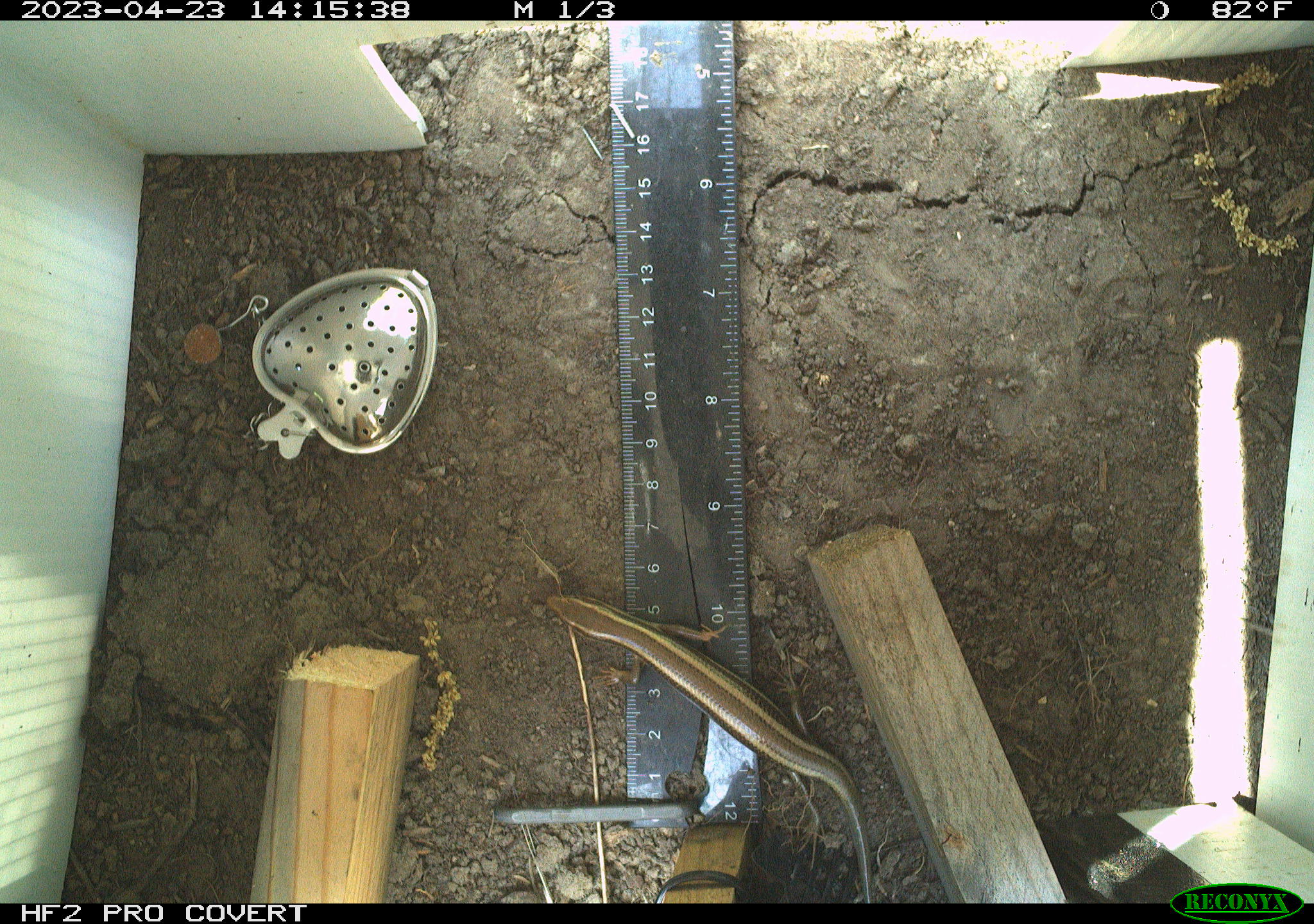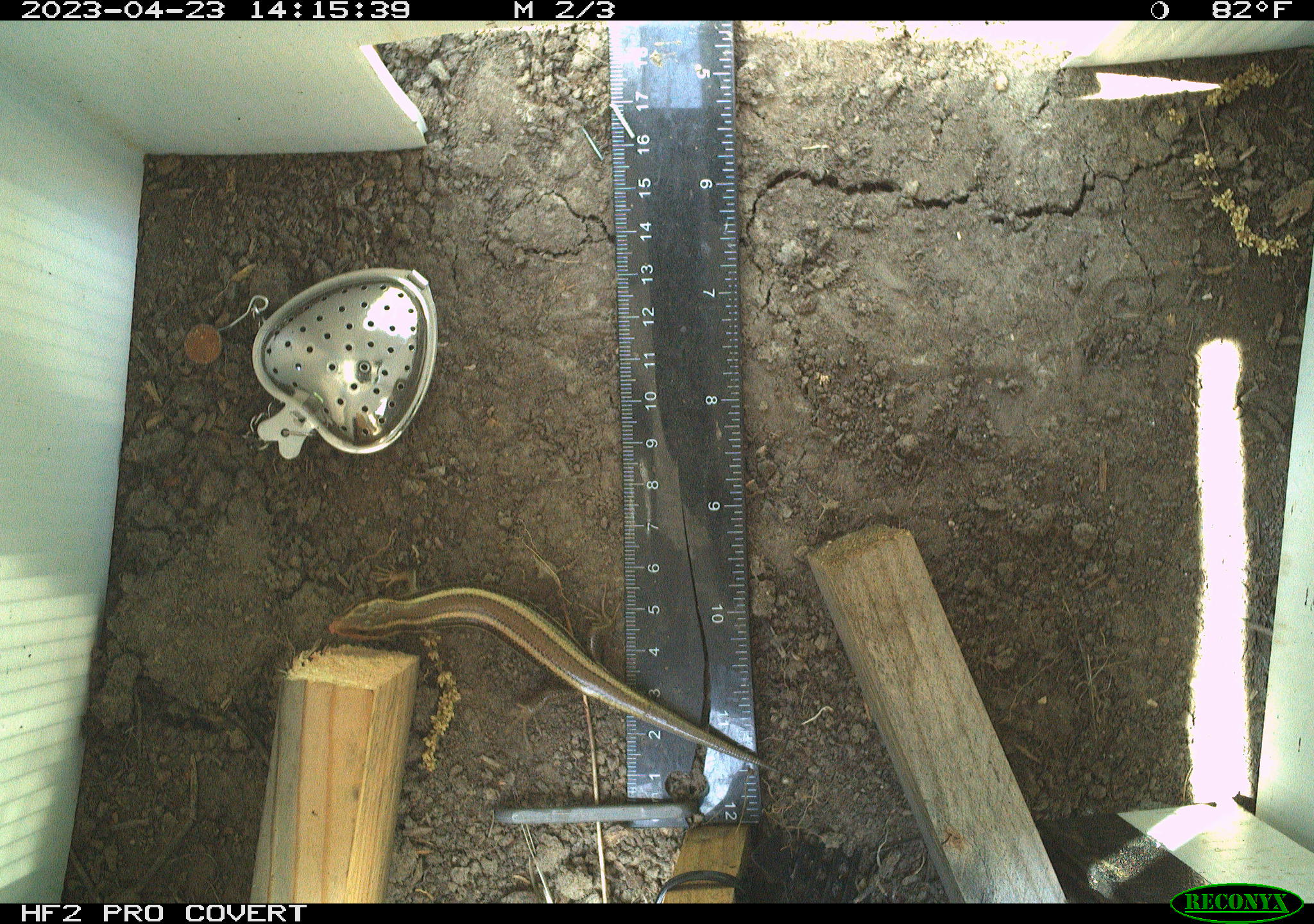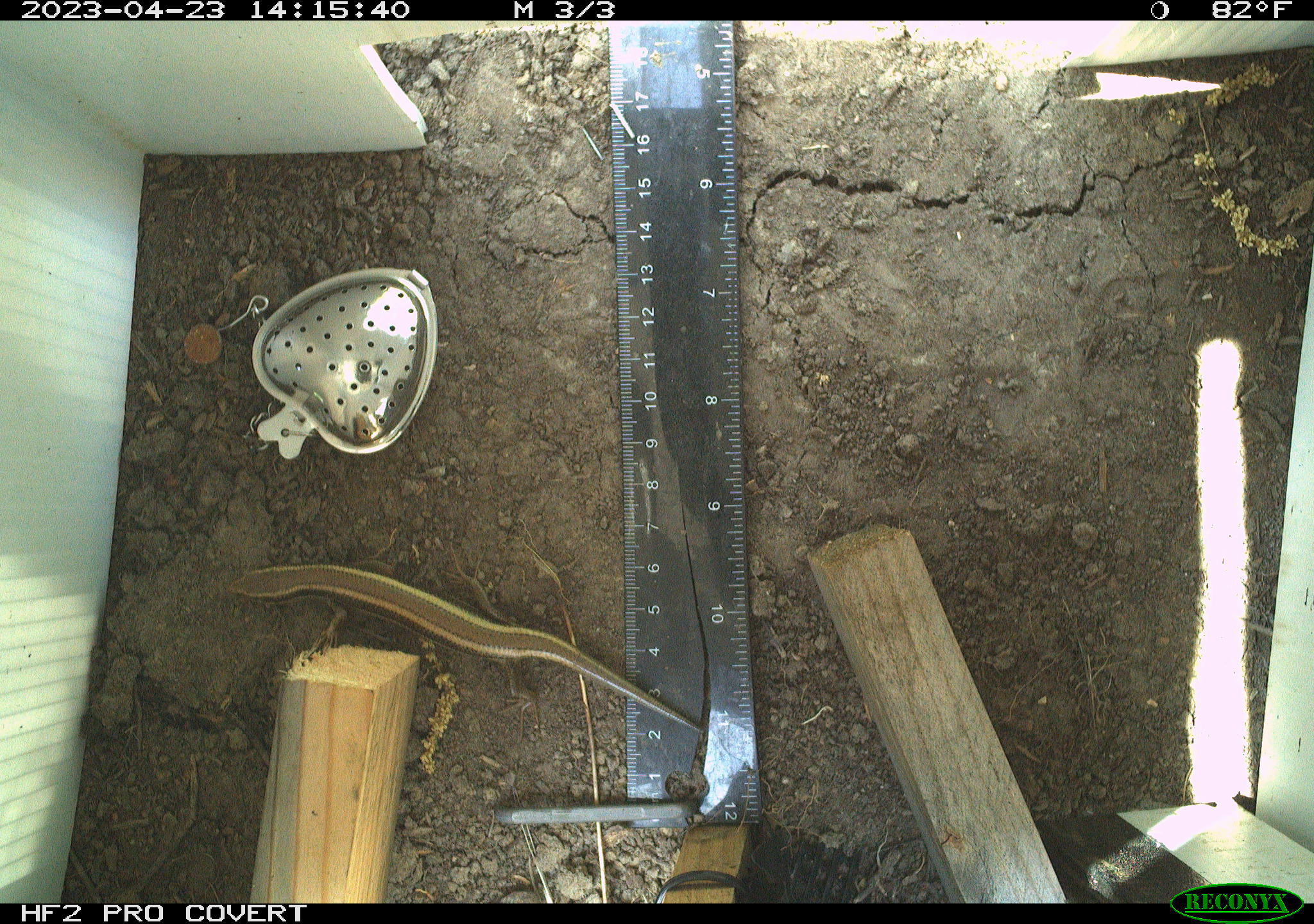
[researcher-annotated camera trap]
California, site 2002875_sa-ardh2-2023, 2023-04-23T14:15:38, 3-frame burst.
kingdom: Animalia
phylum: Chordata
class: Reptilia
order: Squamata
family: Scincidae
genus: Plestiodon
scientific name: Plestiodon skiltonianus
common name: western skink